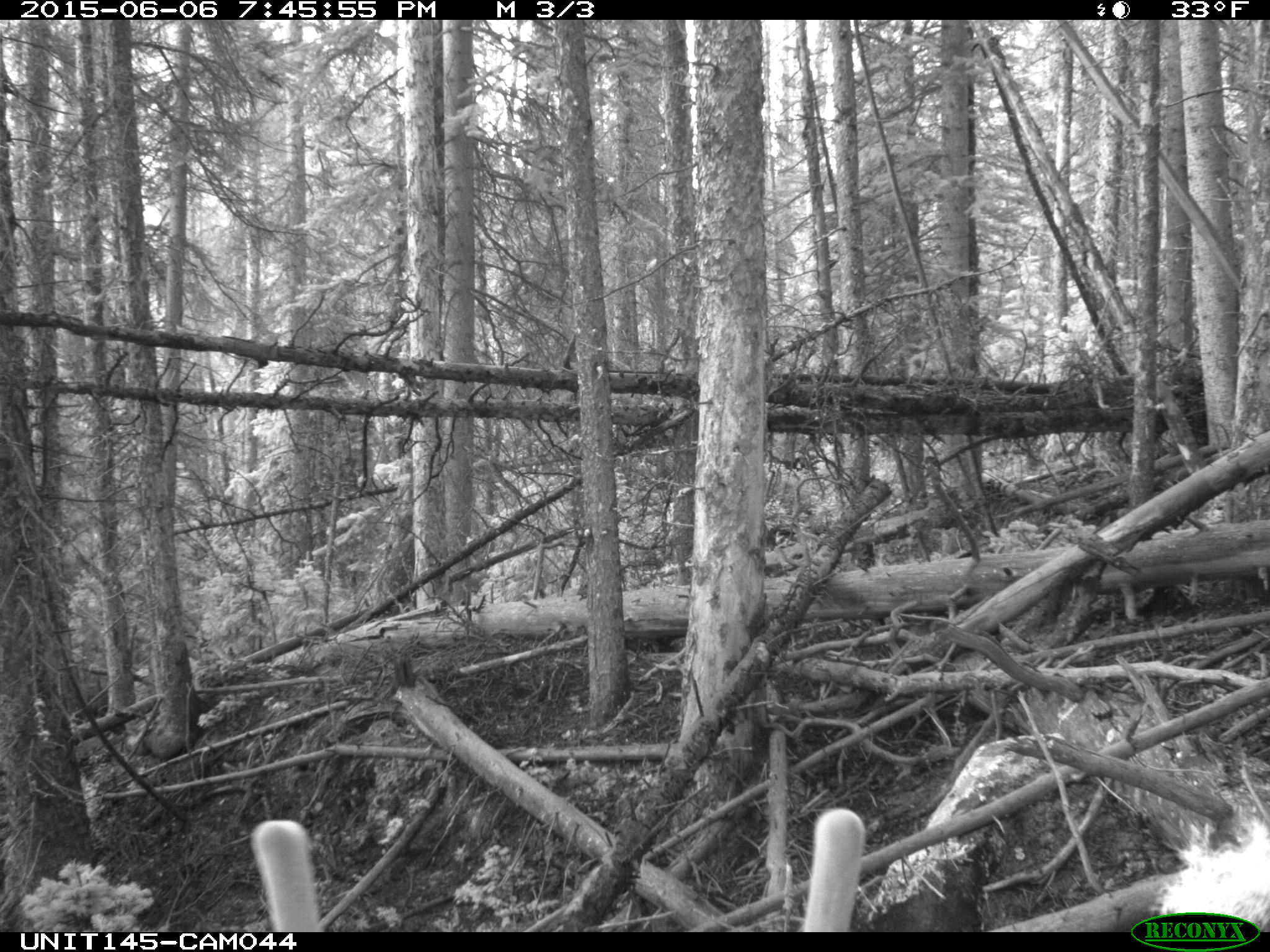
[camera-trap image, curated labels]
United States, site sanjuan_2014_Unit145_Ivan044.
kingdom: Animalia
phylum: Chordata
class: Mammalia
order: Artiodactyla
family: Cervidae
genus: Cervus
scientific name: Cervus elaphus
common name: red deer